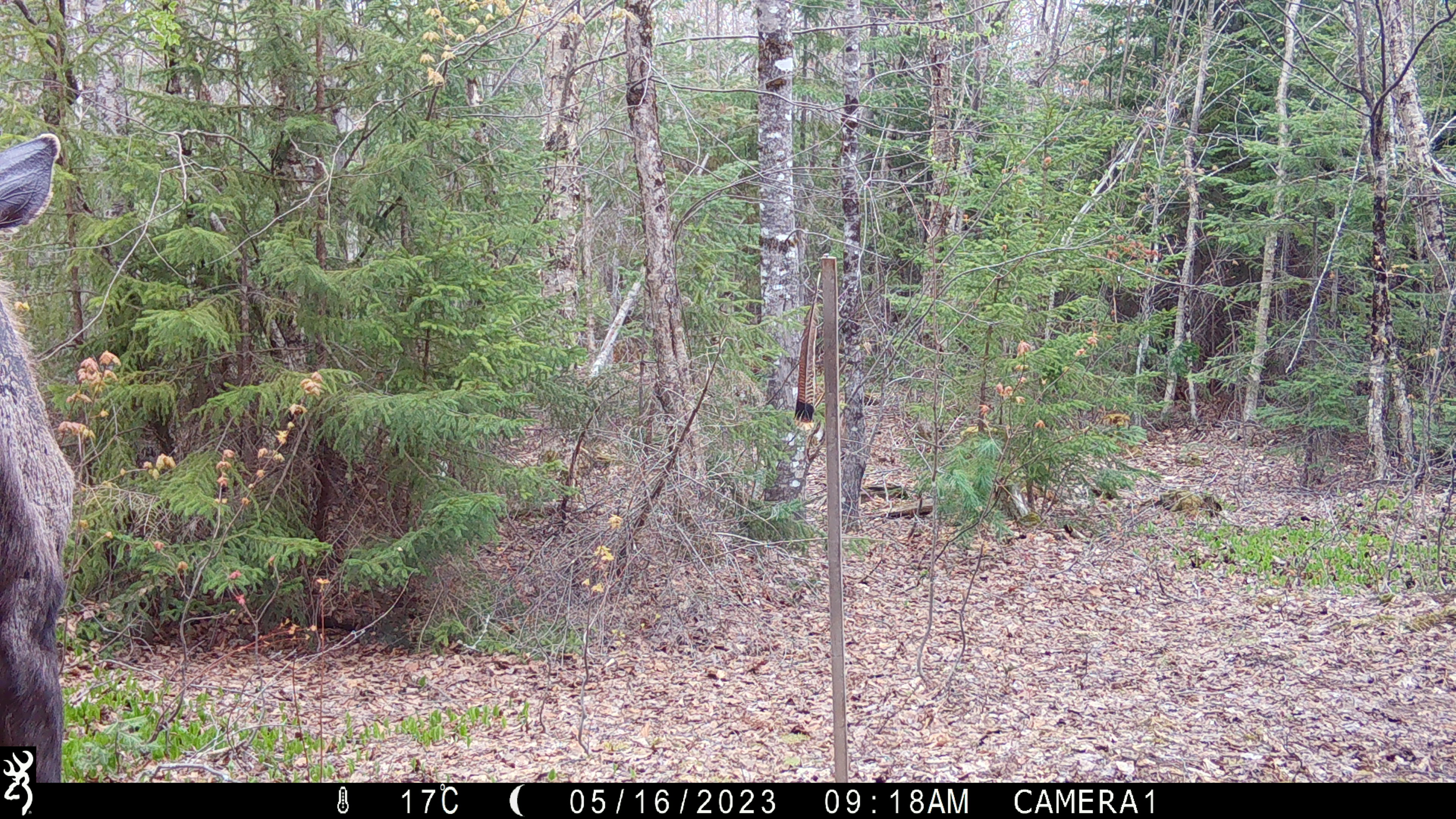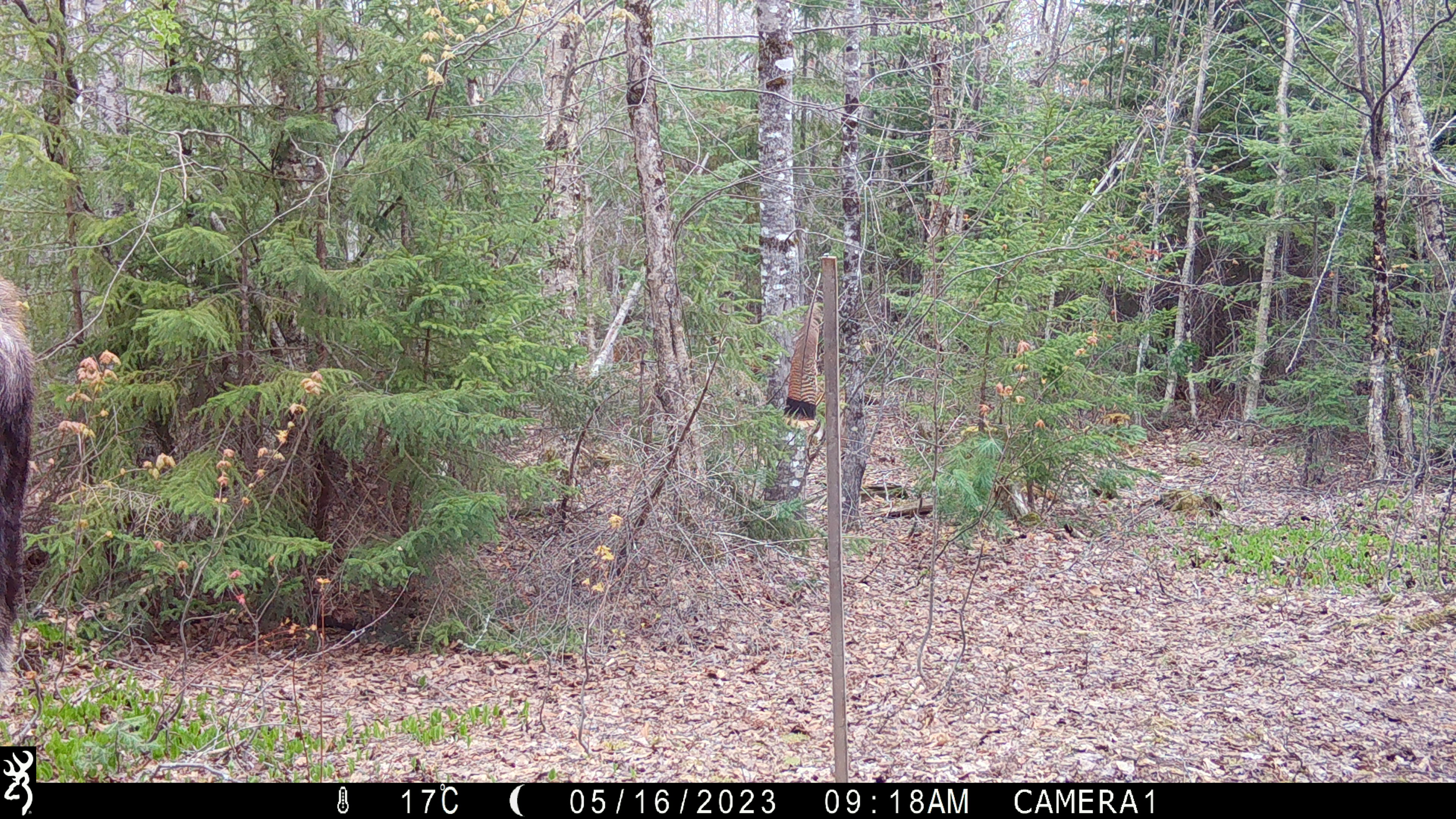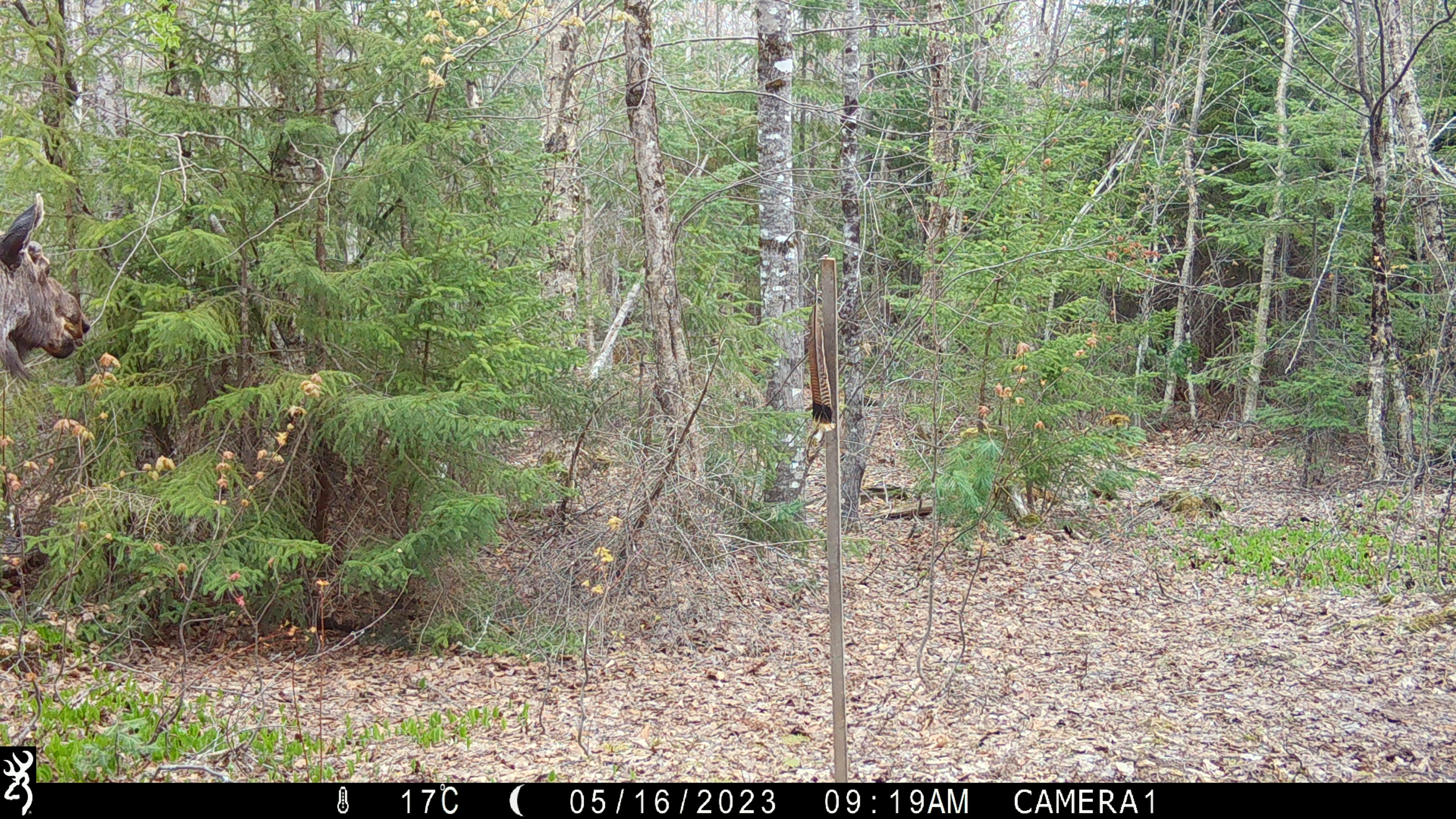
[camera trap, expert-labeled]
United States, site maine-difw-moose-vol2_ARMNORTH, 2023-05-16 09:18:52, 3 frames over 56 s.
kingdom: Animalia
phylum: Chordata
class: Mammalia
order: Artiodactyla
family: Cervidae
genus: Alces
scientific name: Alces alces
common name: moose